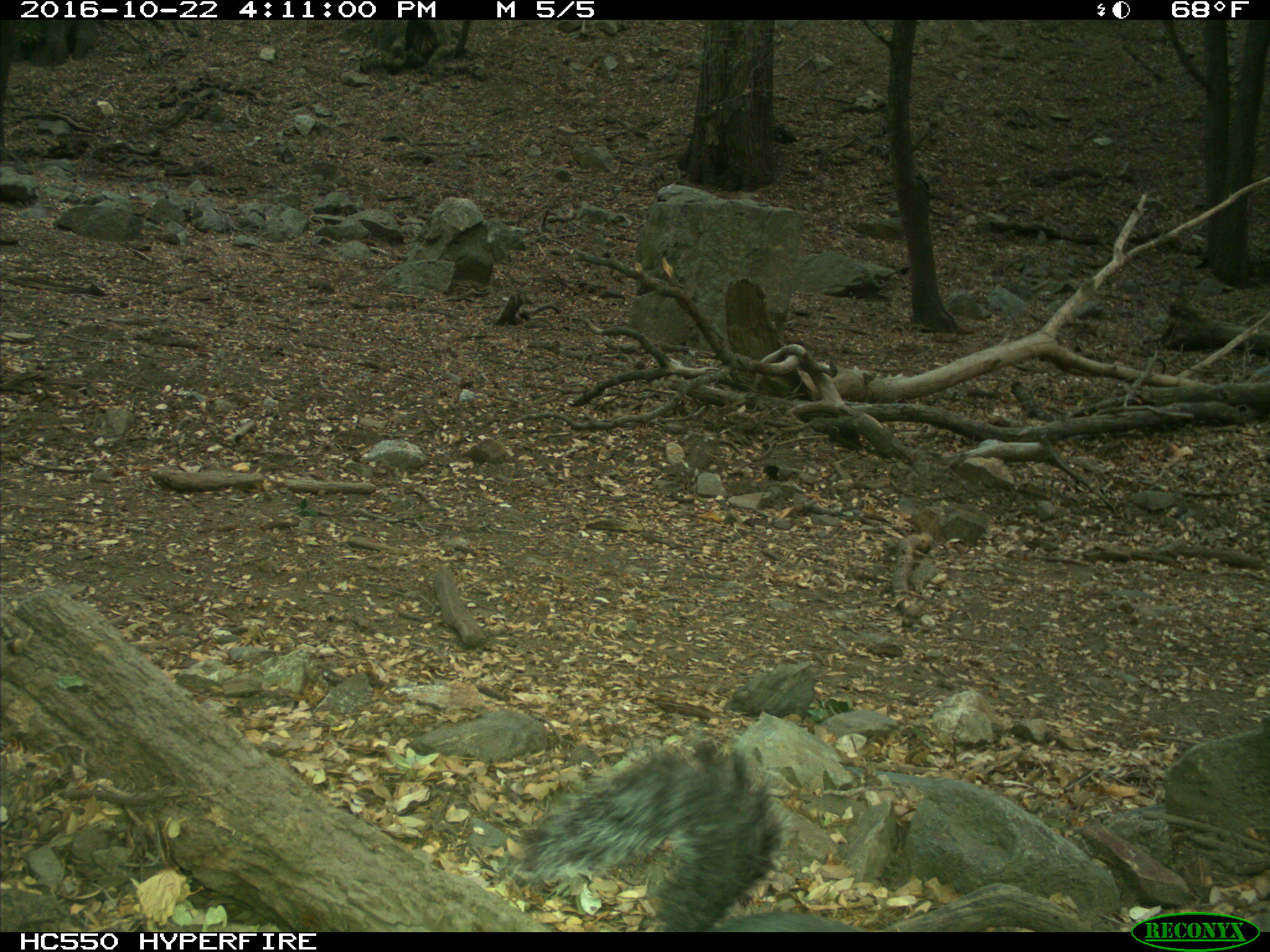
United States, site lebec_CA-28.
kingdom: Animalia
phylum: Chordata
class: Mammalia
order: Rodentia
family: Sciuridae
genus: Sciurus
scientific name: Sciurus carolinensis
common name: eastern gray squirrel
Sciurus carolinensis (eastern gray squirrel).